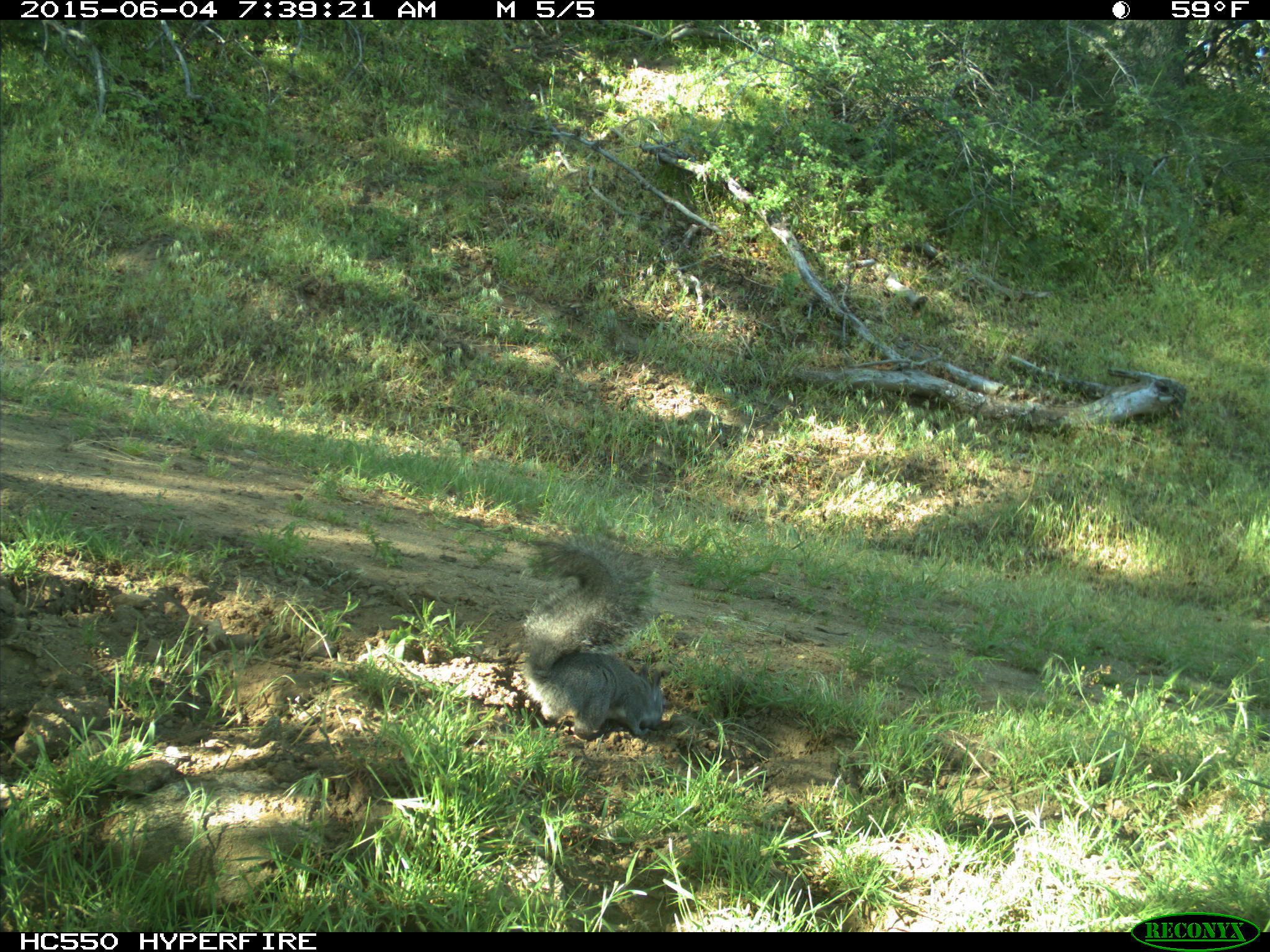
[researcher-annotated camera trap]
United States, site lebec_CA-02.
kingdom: Animalia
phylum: Chordata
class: Mammalia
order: Rodentia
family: Sciuridae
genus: Sciurus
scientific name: Sciurus carolinensis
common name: eastern gray squirrel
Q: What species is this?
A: Sciurus carolinensis (eastern gray squirrel).